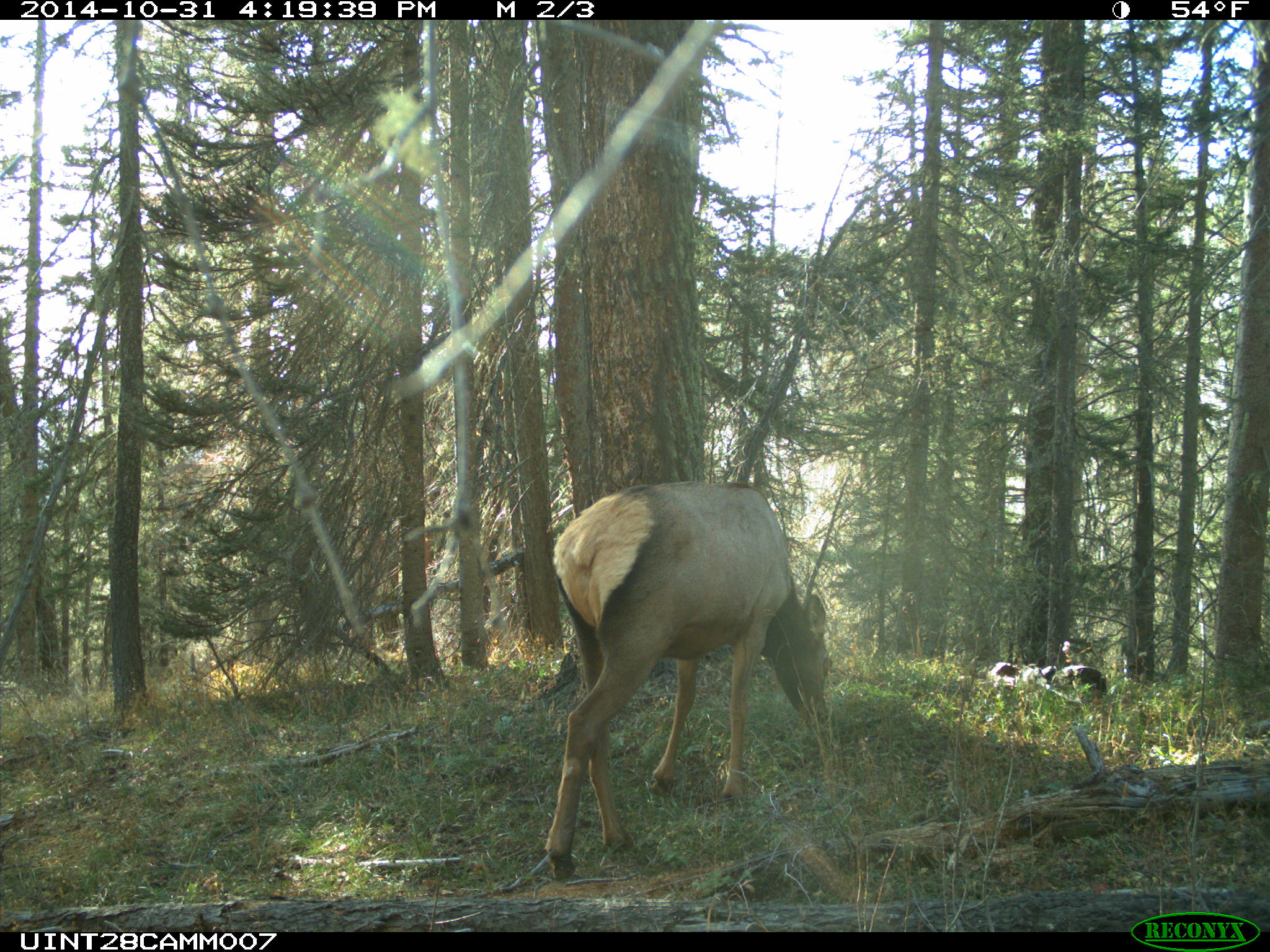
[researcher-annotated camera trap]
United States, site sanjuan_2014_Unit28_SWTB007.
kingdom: Animalia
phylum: Chordata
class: Mammalia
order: Artiodactyla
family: Cervidae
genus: Cervus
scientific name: Cervus elaphus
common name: red deer